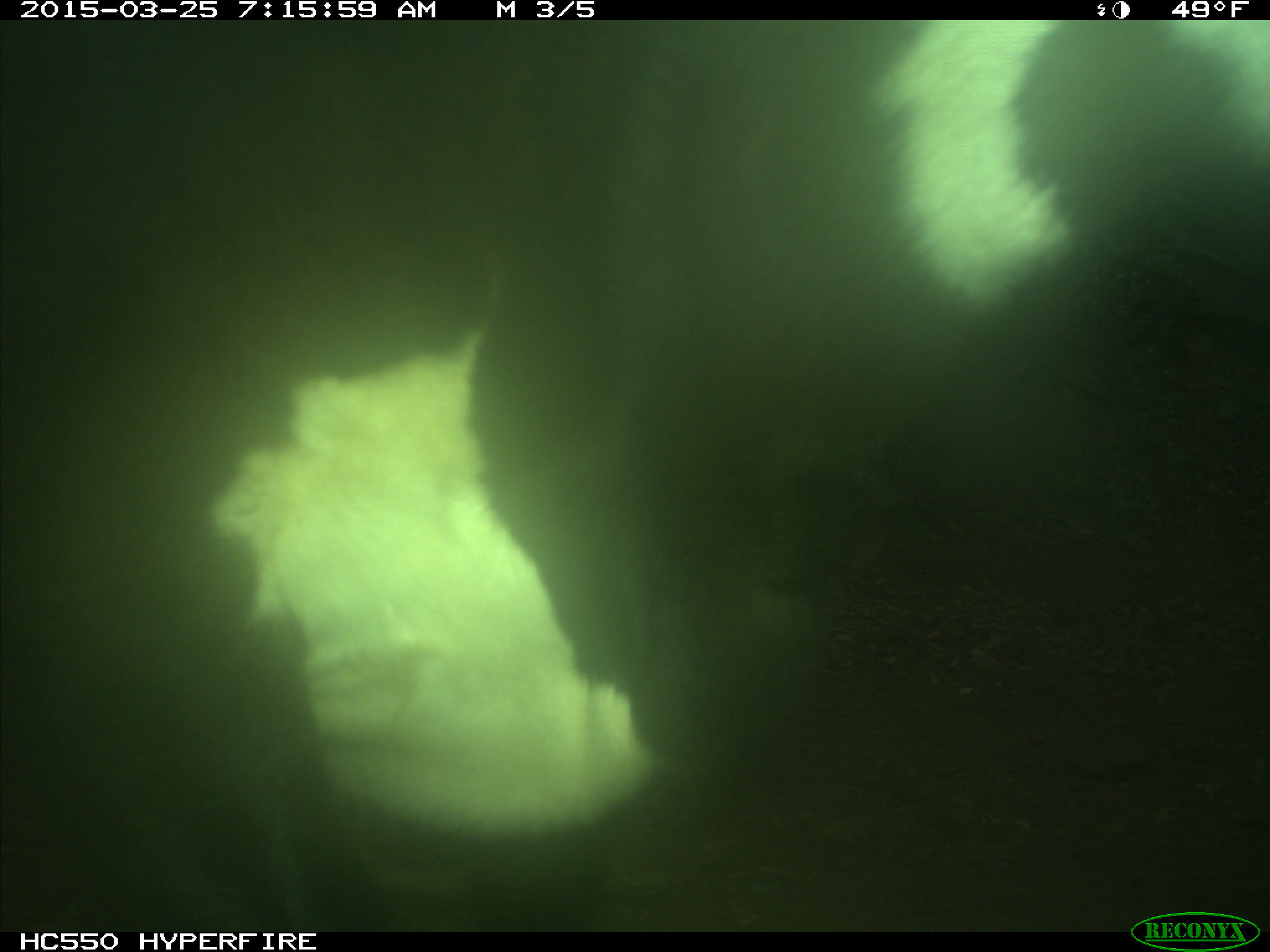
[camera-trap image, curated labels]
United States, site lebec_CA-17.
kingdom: Animalia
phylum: Chordata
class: Mammalia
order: Artiodactyla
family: Bovidae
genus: Bos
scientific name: Bos taurus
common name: domestic cow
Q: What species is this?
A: Bos taurus (domestic cow).